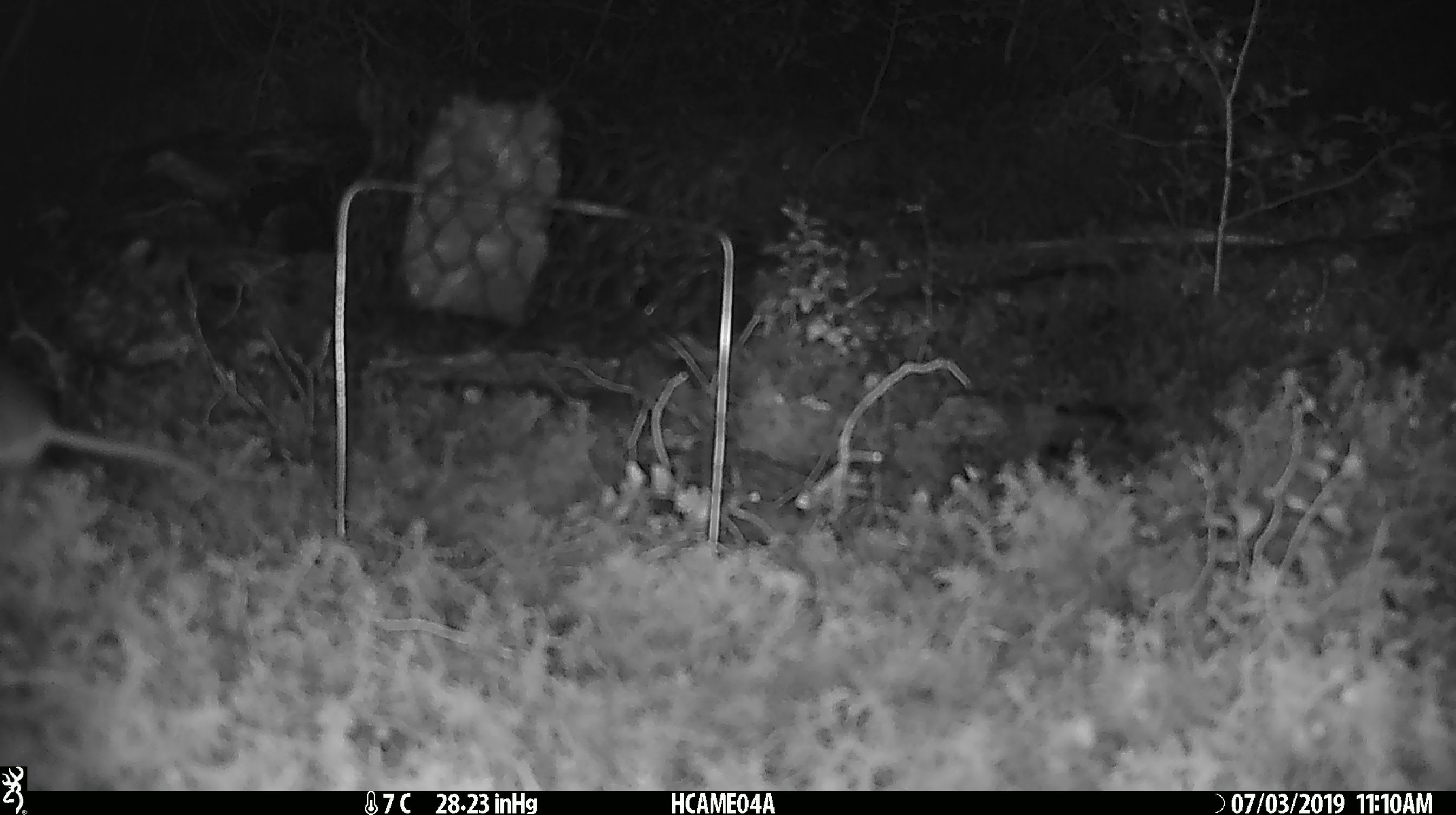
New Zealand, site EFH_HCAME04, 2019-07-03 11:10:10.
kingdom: Animalia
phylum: Chordata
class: Mammalia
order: Rodentia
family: Muridae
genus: Mus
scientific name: Mus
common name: mouse